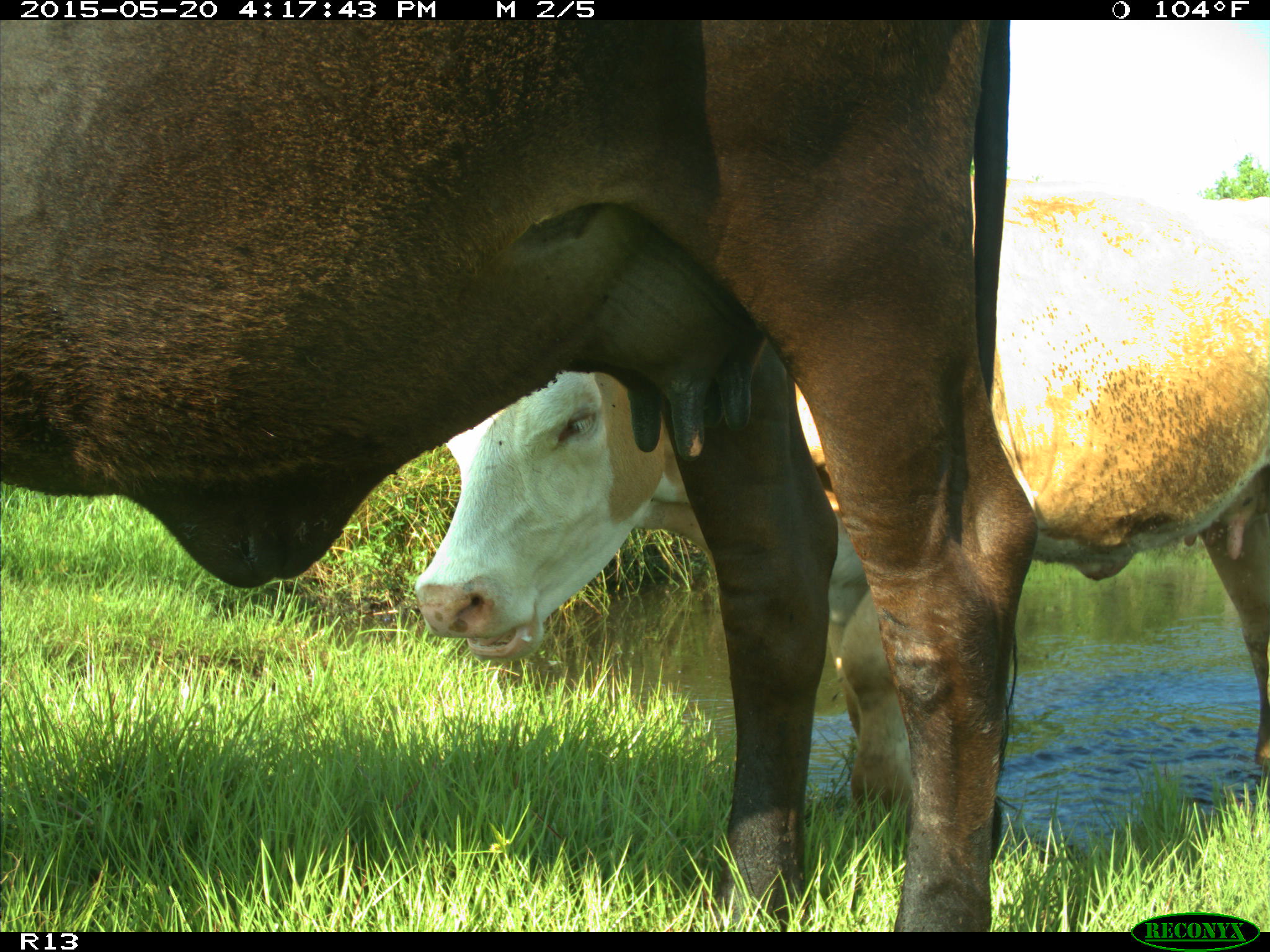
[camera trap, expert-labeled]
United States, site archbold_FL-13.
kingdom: Animalia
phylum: Chordata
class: Mammalia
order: Artiodactyla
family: Bovidae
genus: Bos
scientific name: Bos taurus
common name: domestic cow